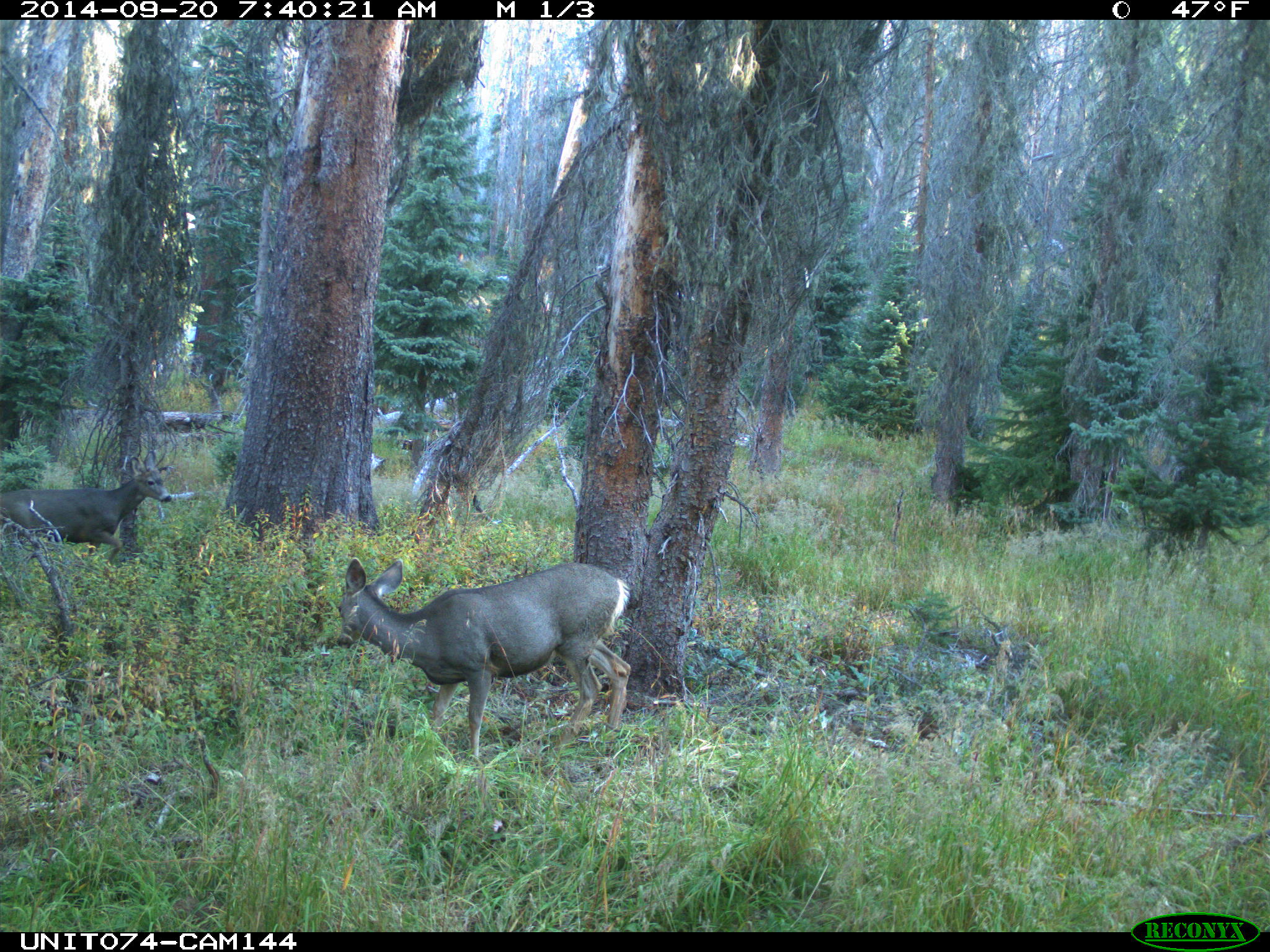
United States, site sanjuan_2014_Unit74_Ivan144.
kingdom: Animalia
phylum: Chordata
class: Mammalia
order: Artiodactyla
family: Cervidae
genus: Odocoileus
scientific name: Odocoileus hemionus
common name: mule deer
Odocoileus hemionus (mule deer).